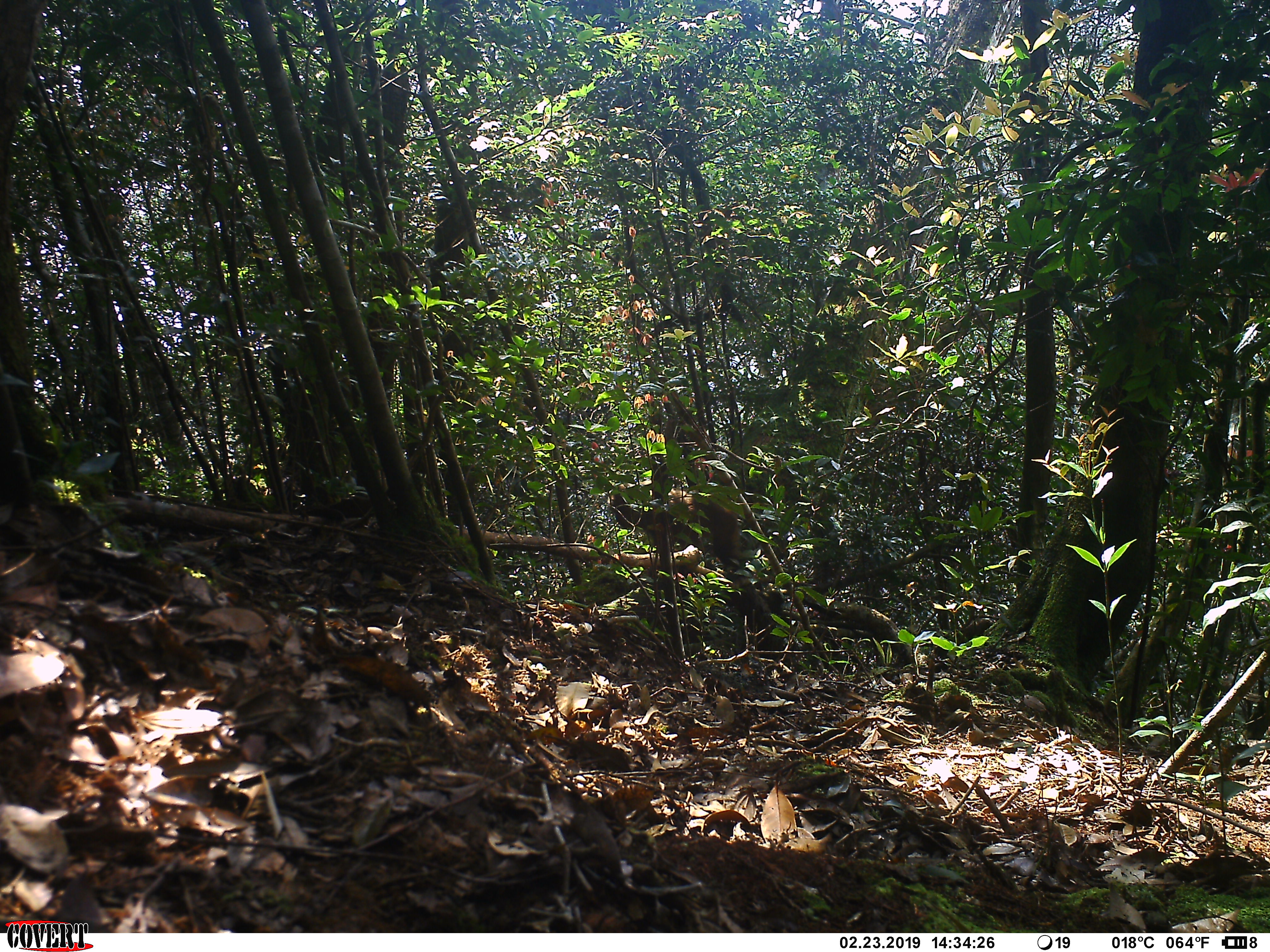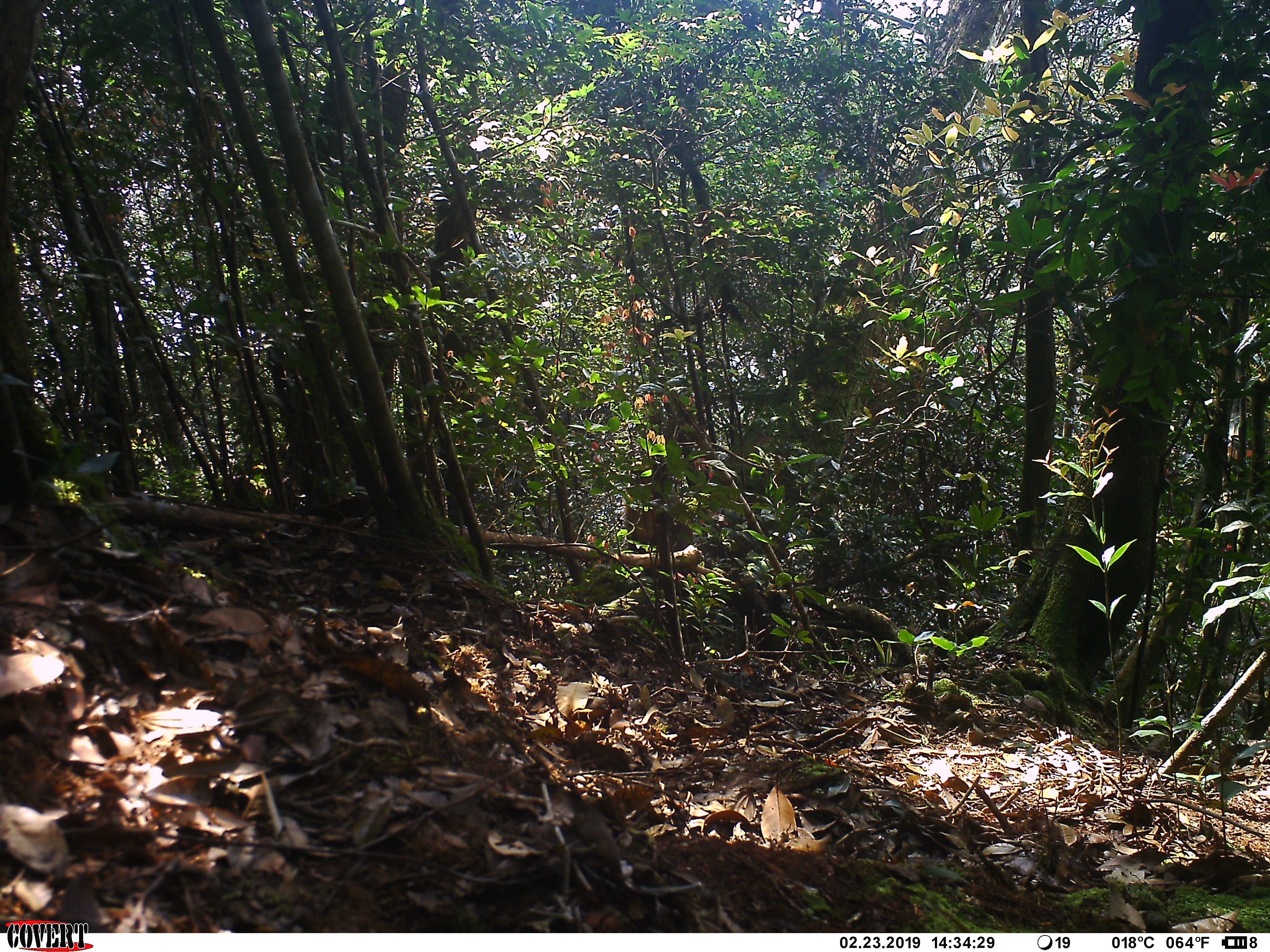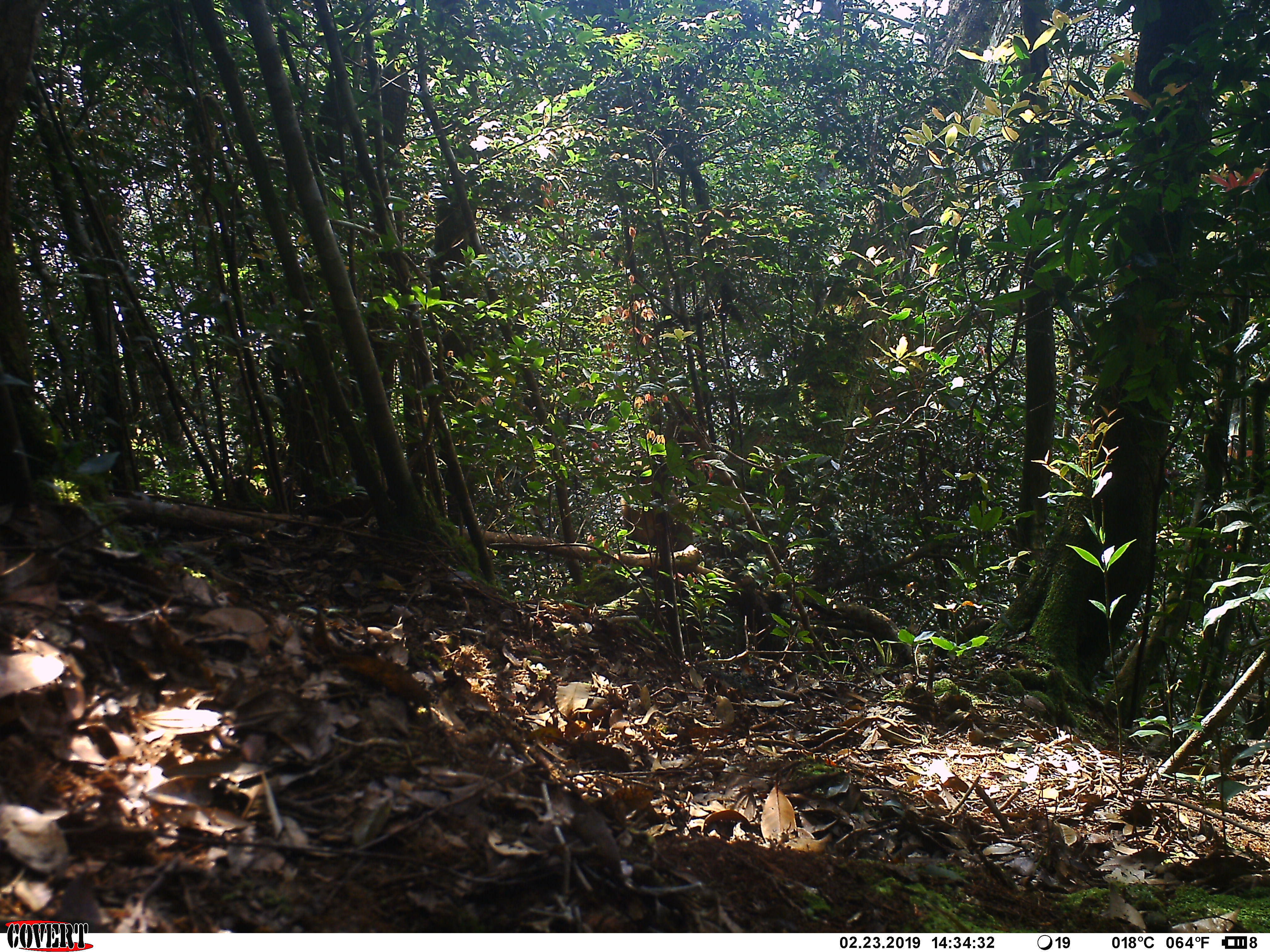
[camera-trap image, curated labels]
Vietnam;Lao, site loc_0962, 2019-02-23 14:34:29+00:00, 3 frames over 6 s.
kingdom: Animalia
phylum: Chordata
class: Mammalia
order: Primates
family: Cercopithecidae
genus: Macaca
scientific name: Macaca arctoides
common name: stump-tailed macaque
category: stump tailed macaque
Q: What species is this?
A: Stump tailed macaque (stump-tailed macaque) (Macaca arctoides).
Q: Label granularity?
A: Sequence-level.